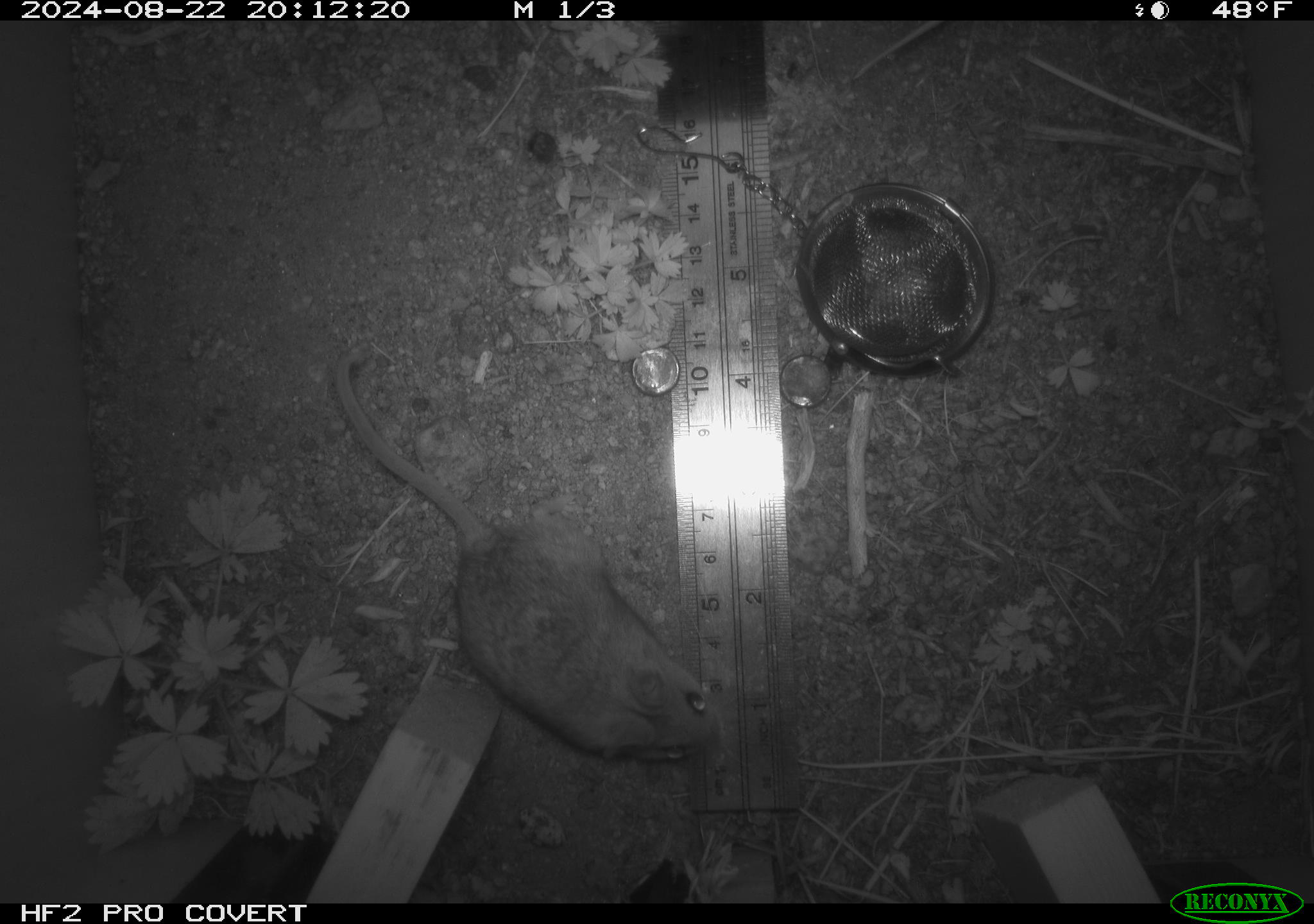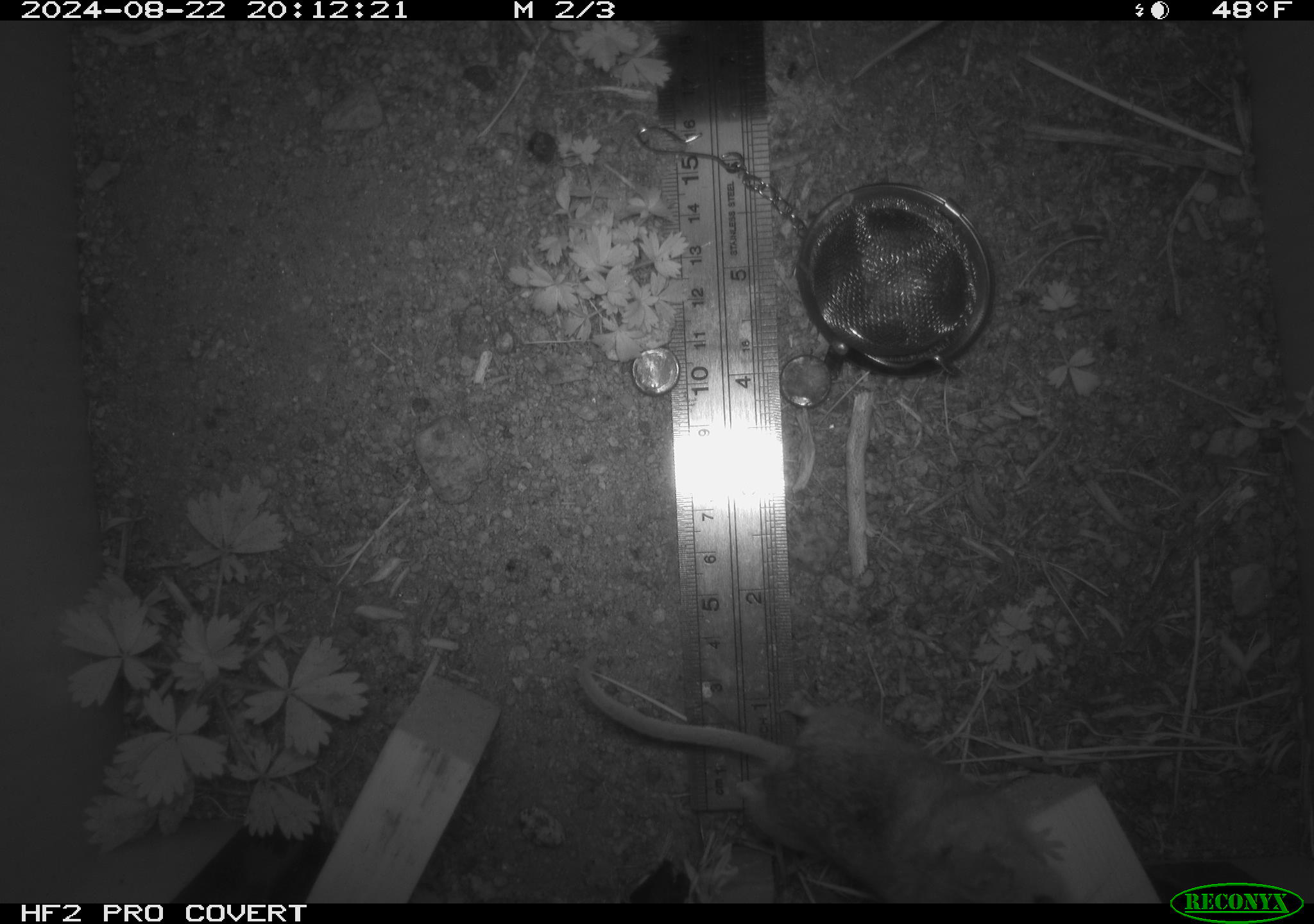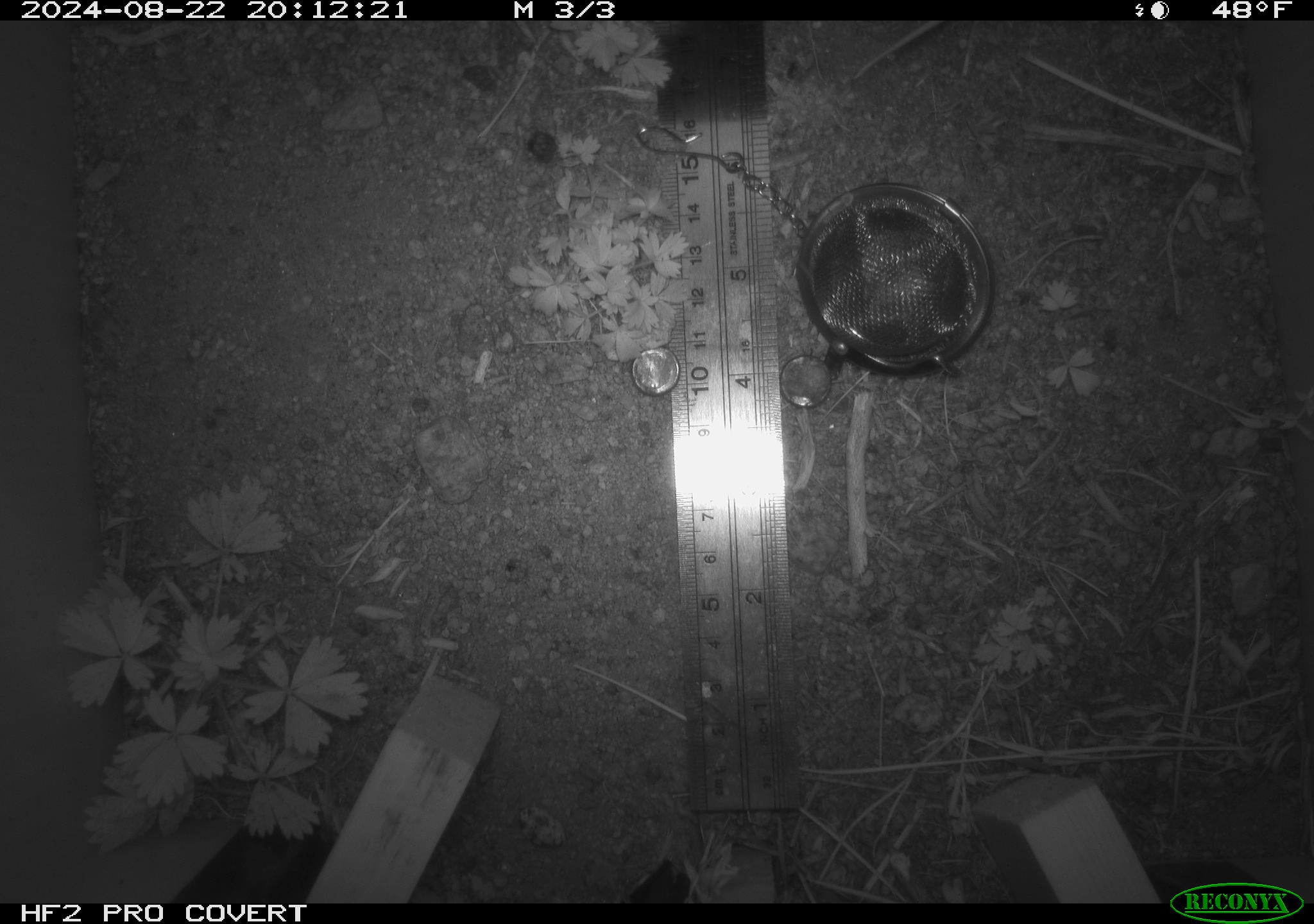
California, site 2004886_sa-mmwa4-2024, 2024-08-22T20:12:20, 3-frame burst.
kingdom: Animalia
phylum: Chordata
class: Mammalia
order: Rodentia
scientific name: Rodentia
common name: mouse species